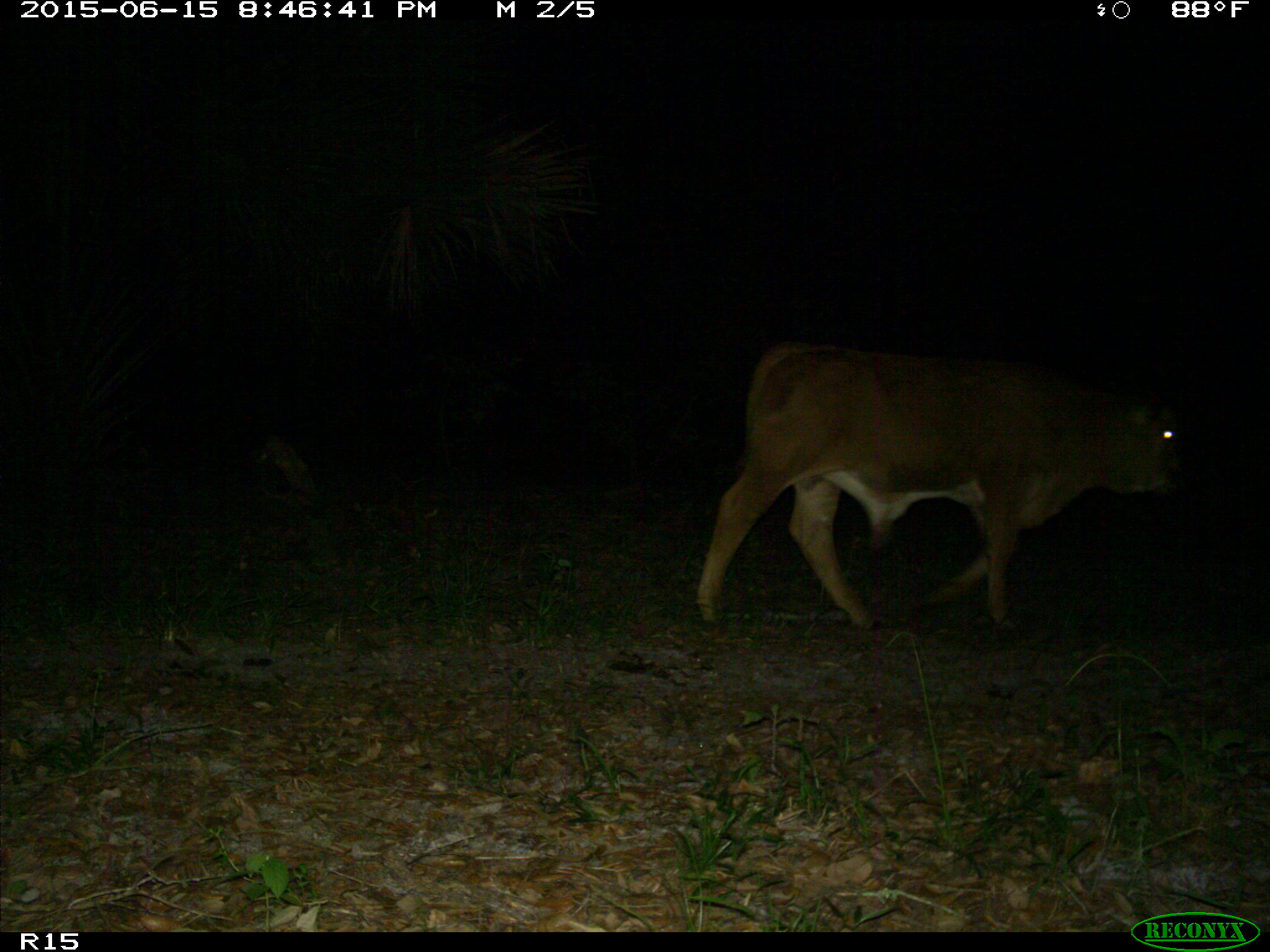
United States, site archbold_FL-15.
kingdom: Animalia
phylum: Chordata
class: Mammalia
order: Artiodactyla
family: Bovidae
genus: Bos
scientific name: Bos taurus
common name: domestic cow